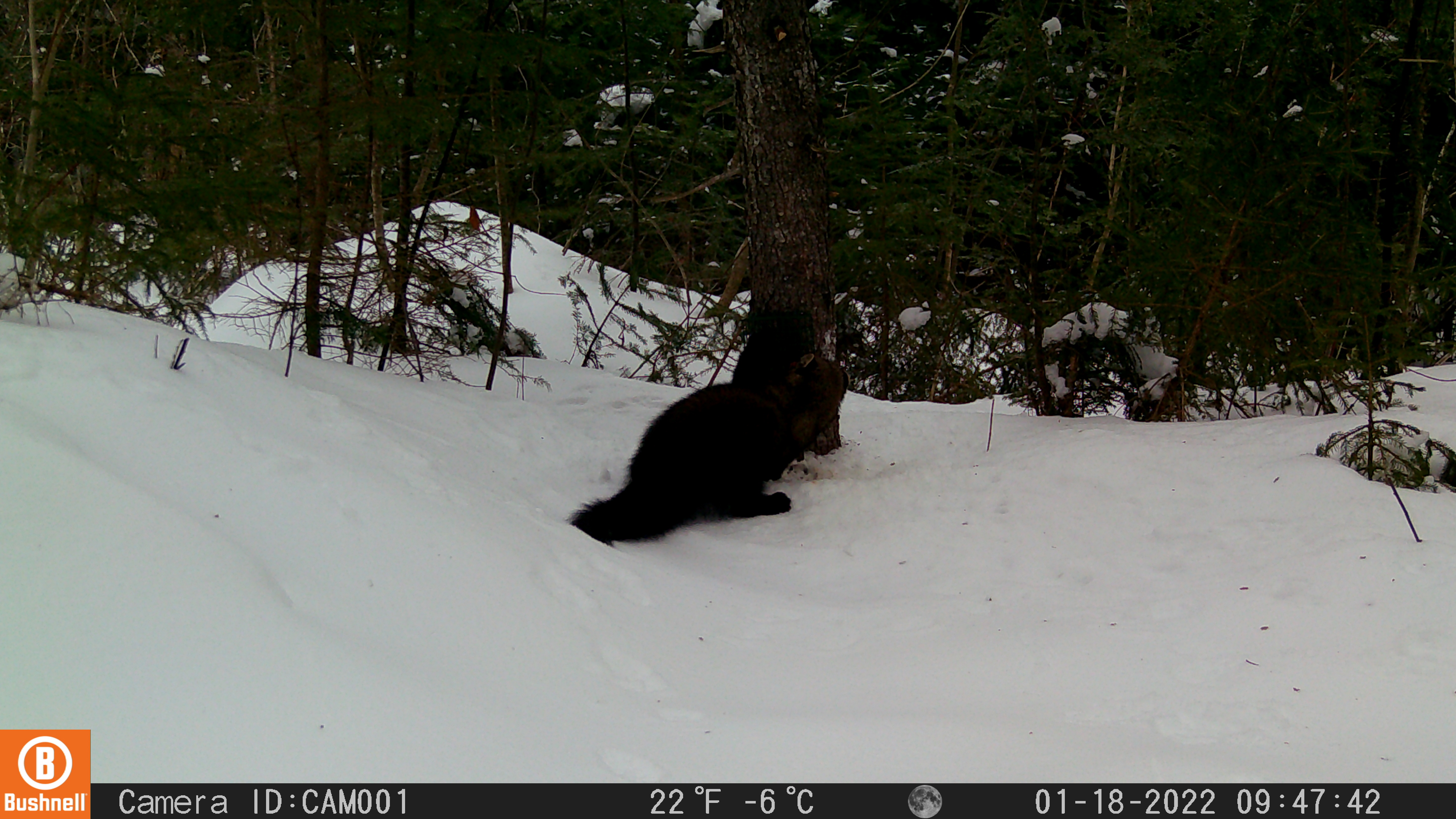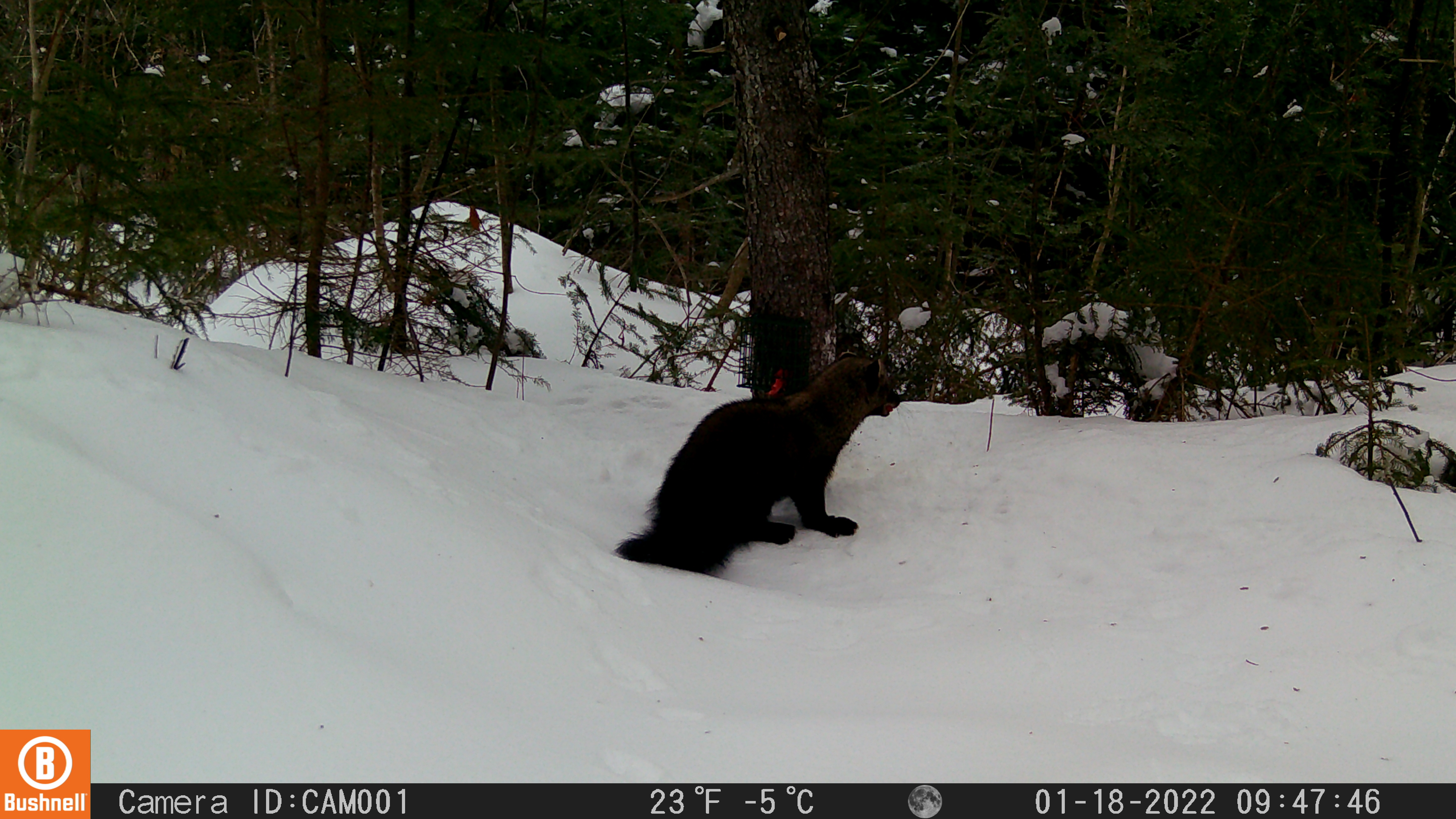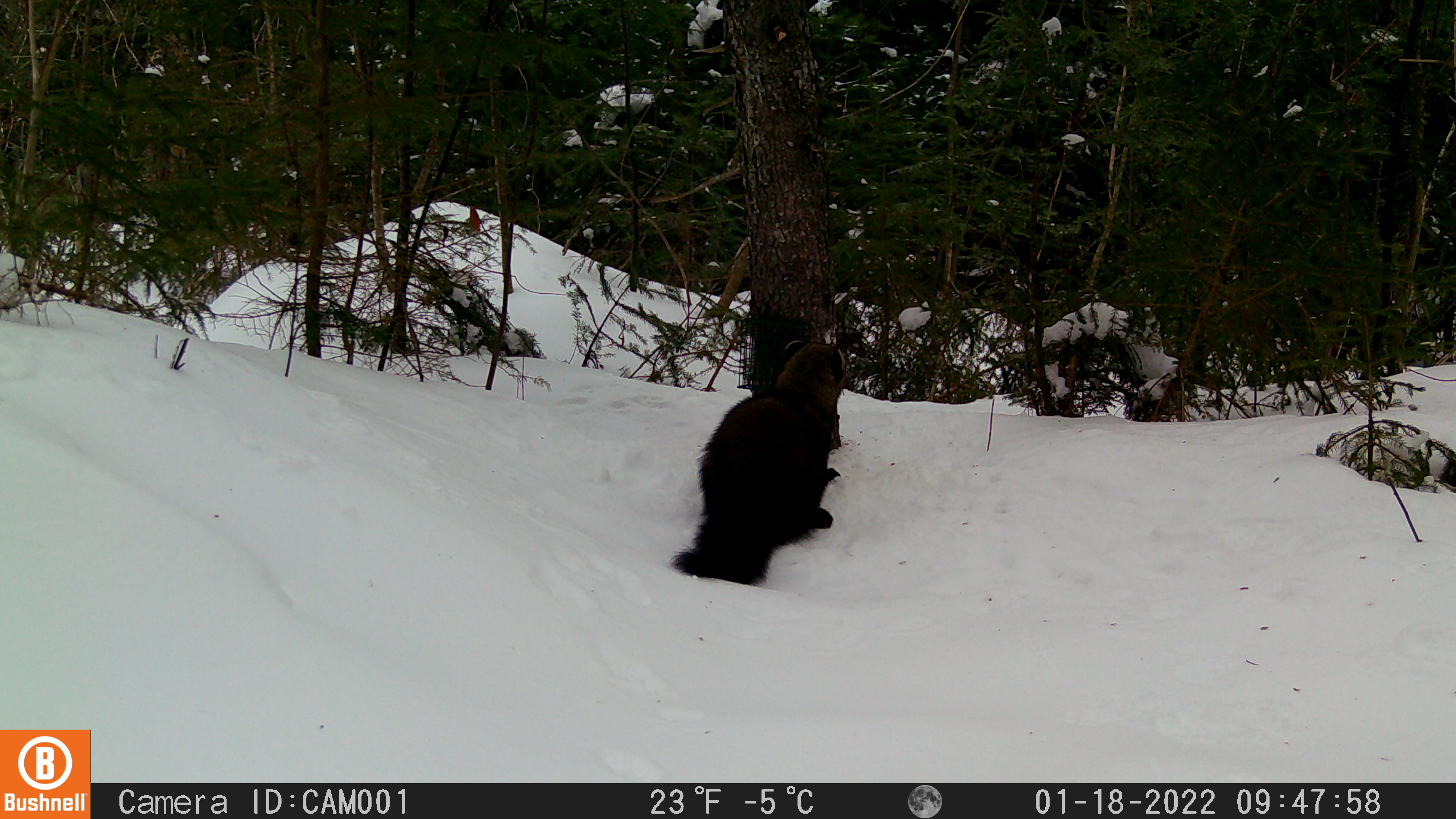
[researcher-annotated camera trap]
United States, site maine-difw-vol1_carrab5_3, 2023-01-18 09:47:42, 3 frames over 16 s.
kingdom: Animalia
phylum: Chordata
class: Mammalia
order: Carnivora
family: Mustelidae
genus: Pekania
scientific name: Pekania pennanti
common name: fisher